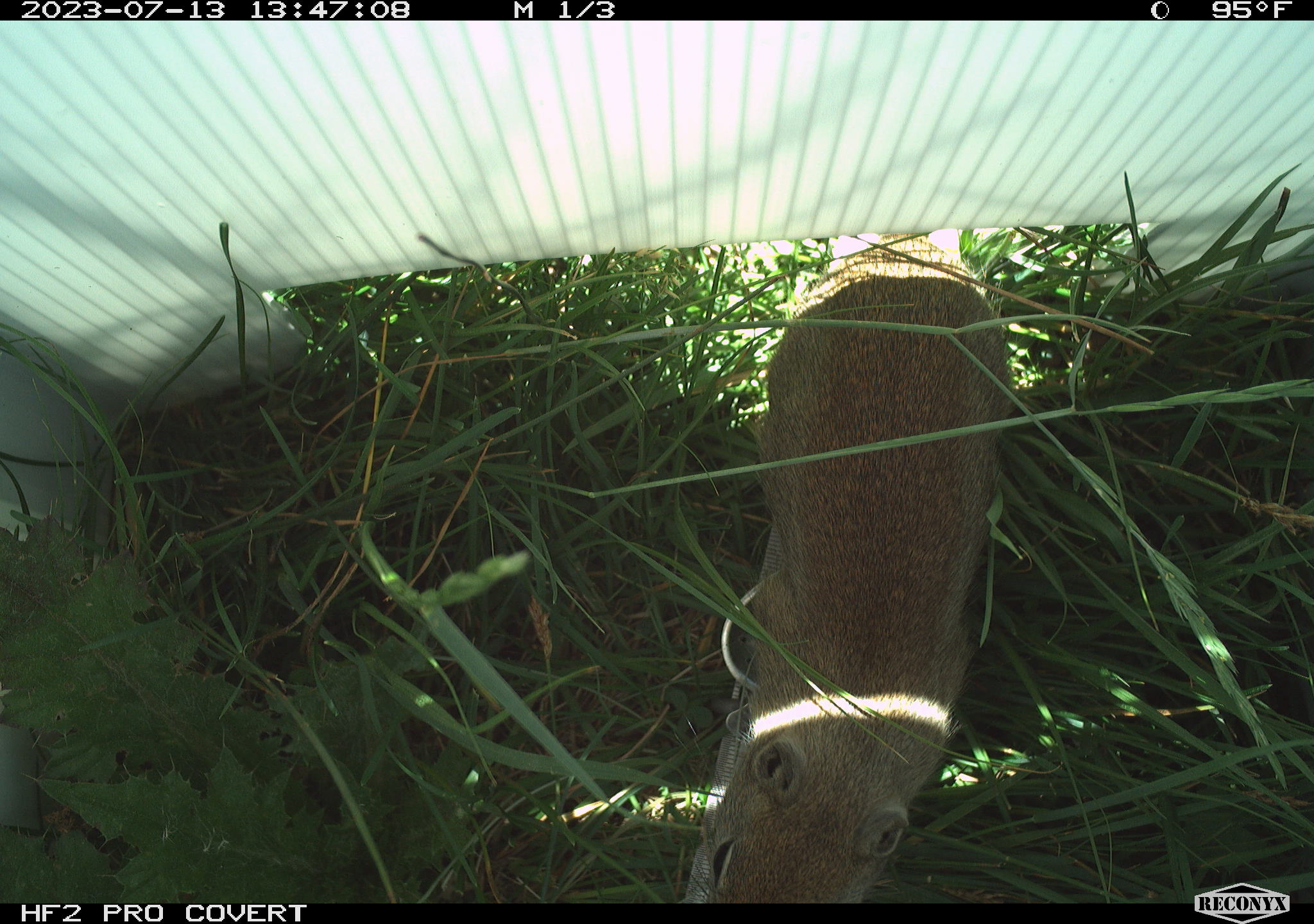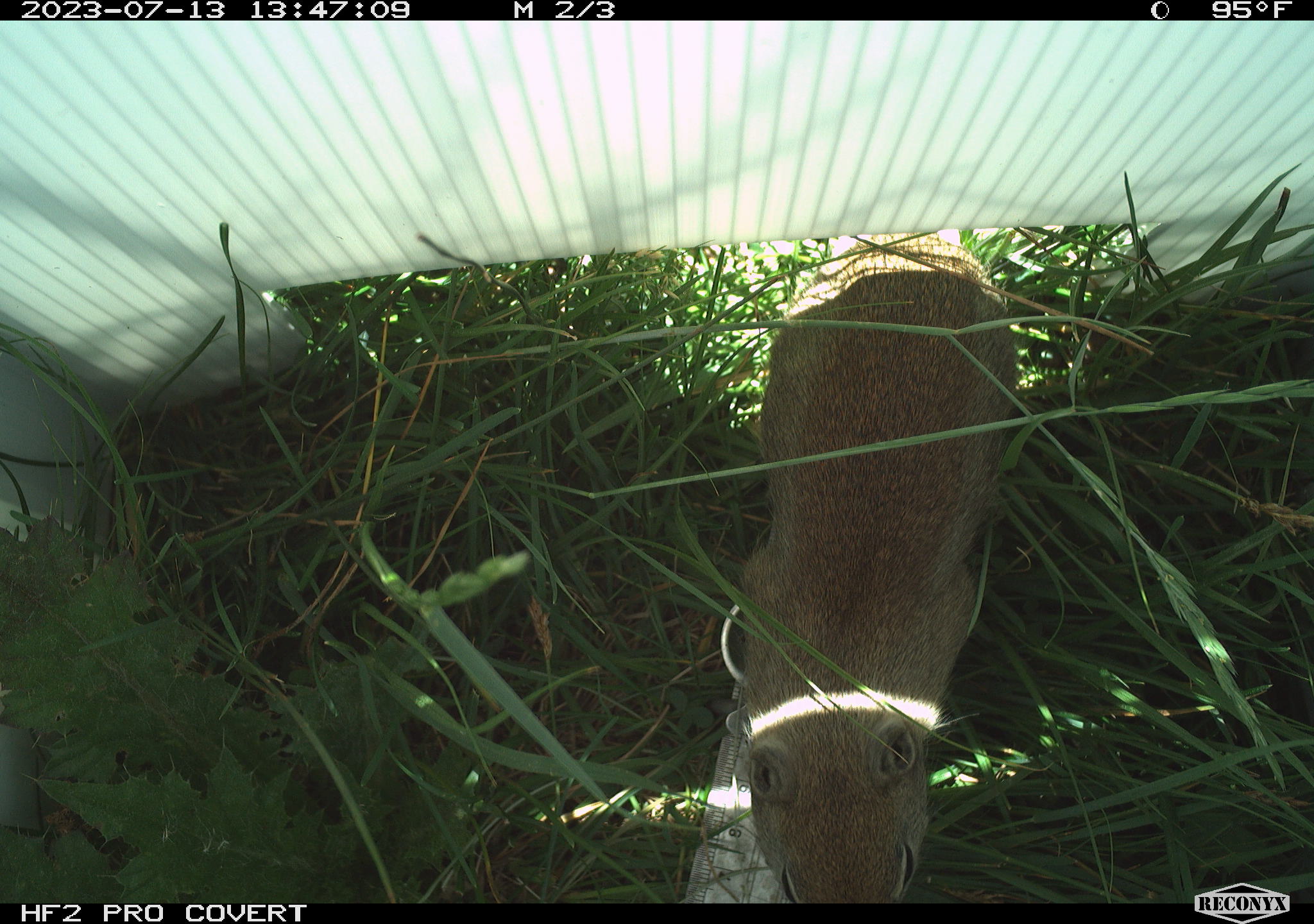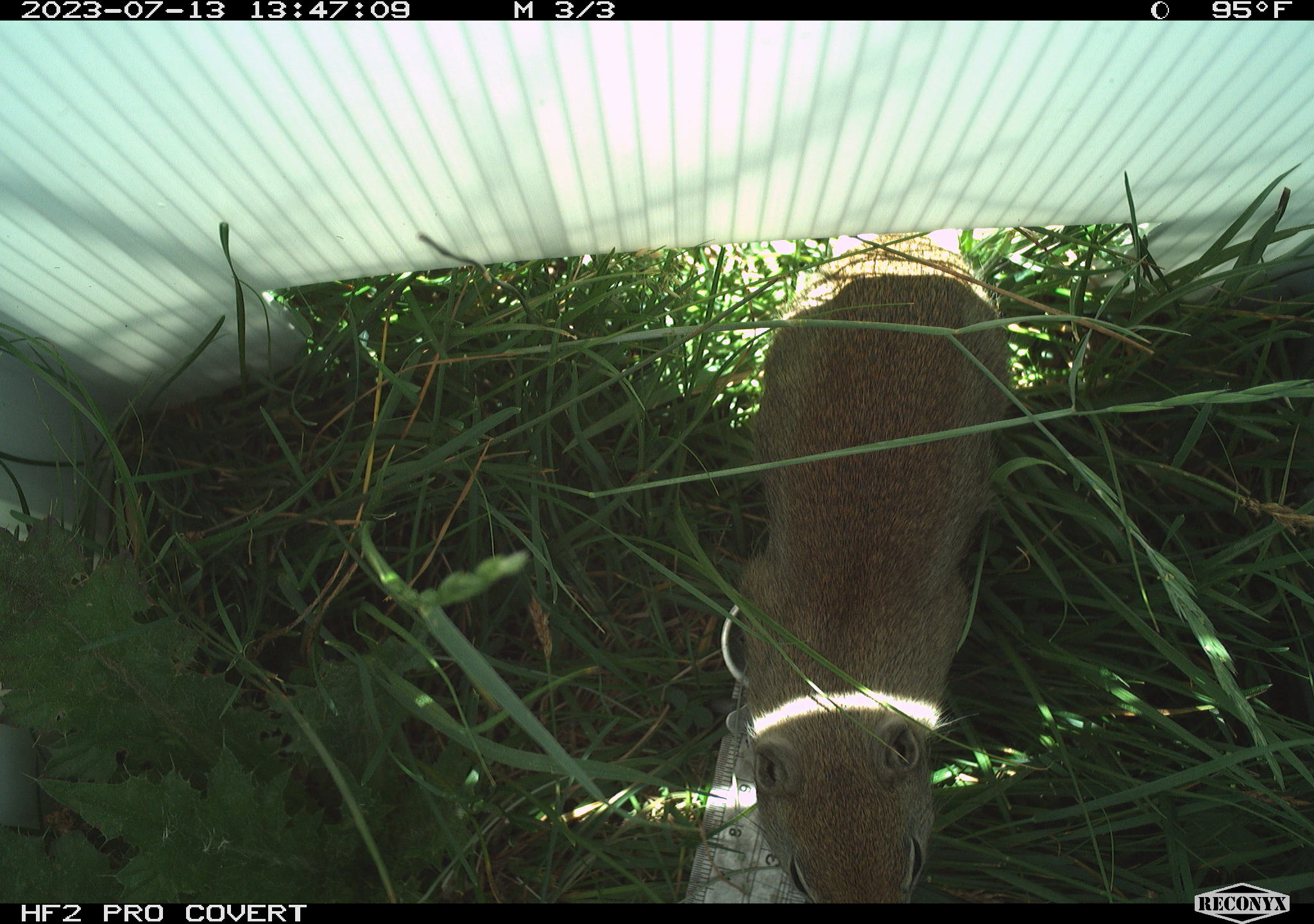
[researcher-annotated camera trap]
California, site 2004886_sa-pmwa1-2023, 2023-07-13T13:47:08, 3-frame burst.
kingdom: Animalia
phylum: Chordata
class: Mammalia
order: Rodentia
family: Sciuridae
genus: Urocitellus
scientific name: Urocitellus beldingi beldingi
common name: belding's ground squirrel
Belding's ground squirrel (Urocitellus beldingi beldingi).